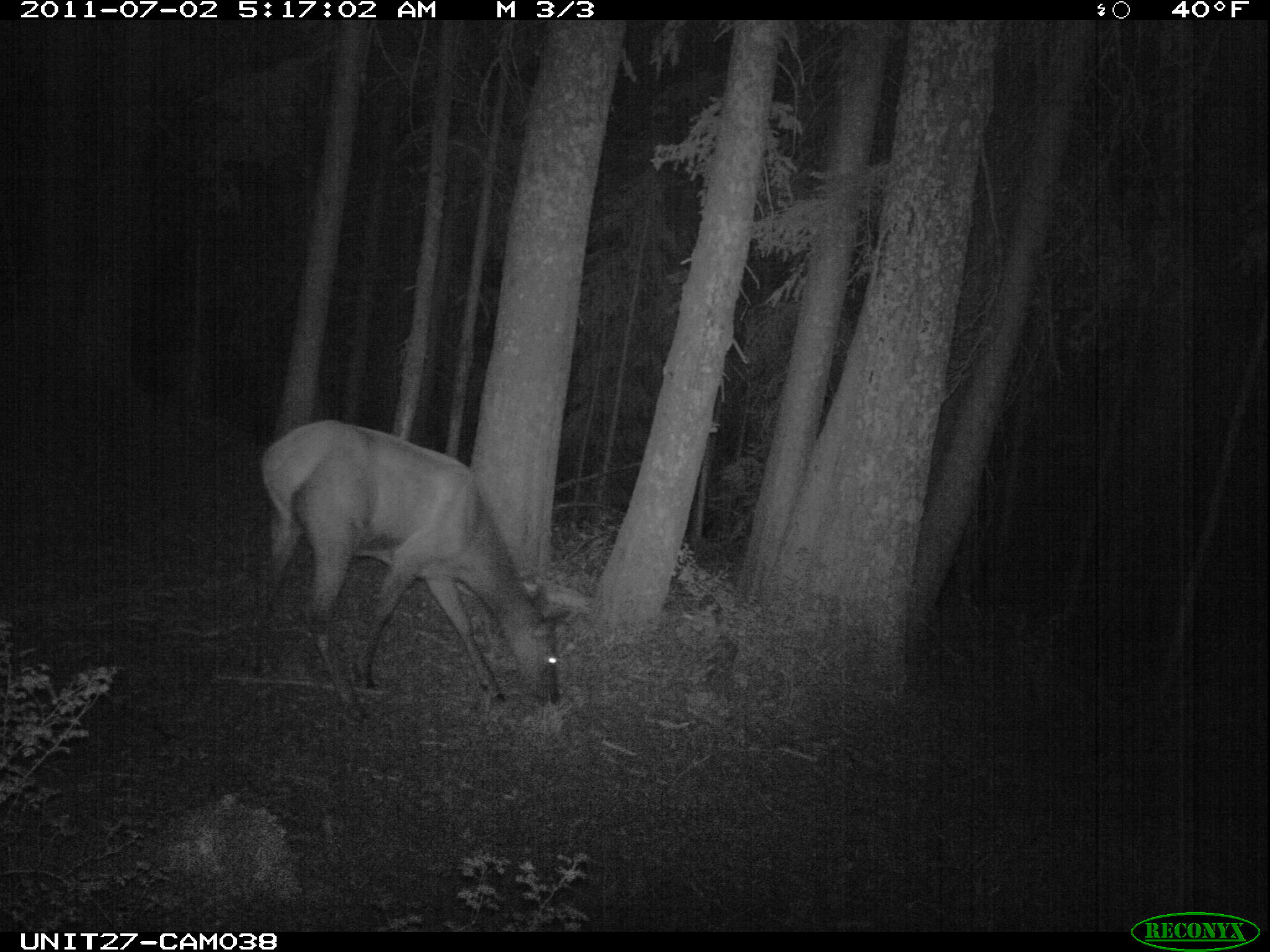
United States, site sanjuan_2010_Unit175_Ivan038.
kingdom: Animalia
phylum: Chordata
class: Mammalia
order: Artiodactyla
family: Cervidae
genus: Cervus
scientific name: Cervus elaphus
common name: red deer